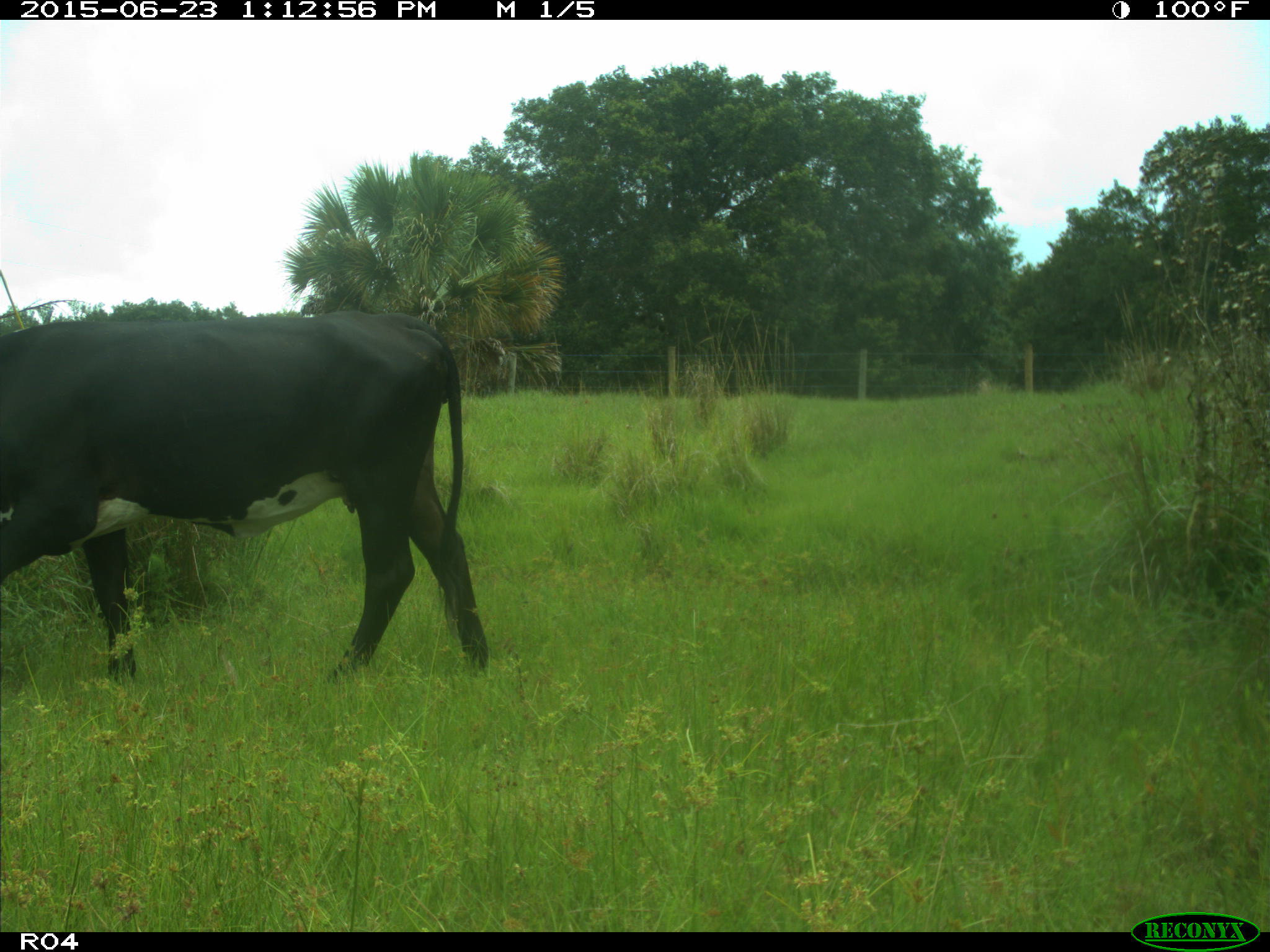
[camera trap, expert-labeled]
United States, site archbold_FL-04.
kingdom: Animalia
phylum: Chordata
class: Mammalia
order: Artiodactyla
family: Bovidae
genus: Bos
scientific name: Bos taurus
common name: domestic cow